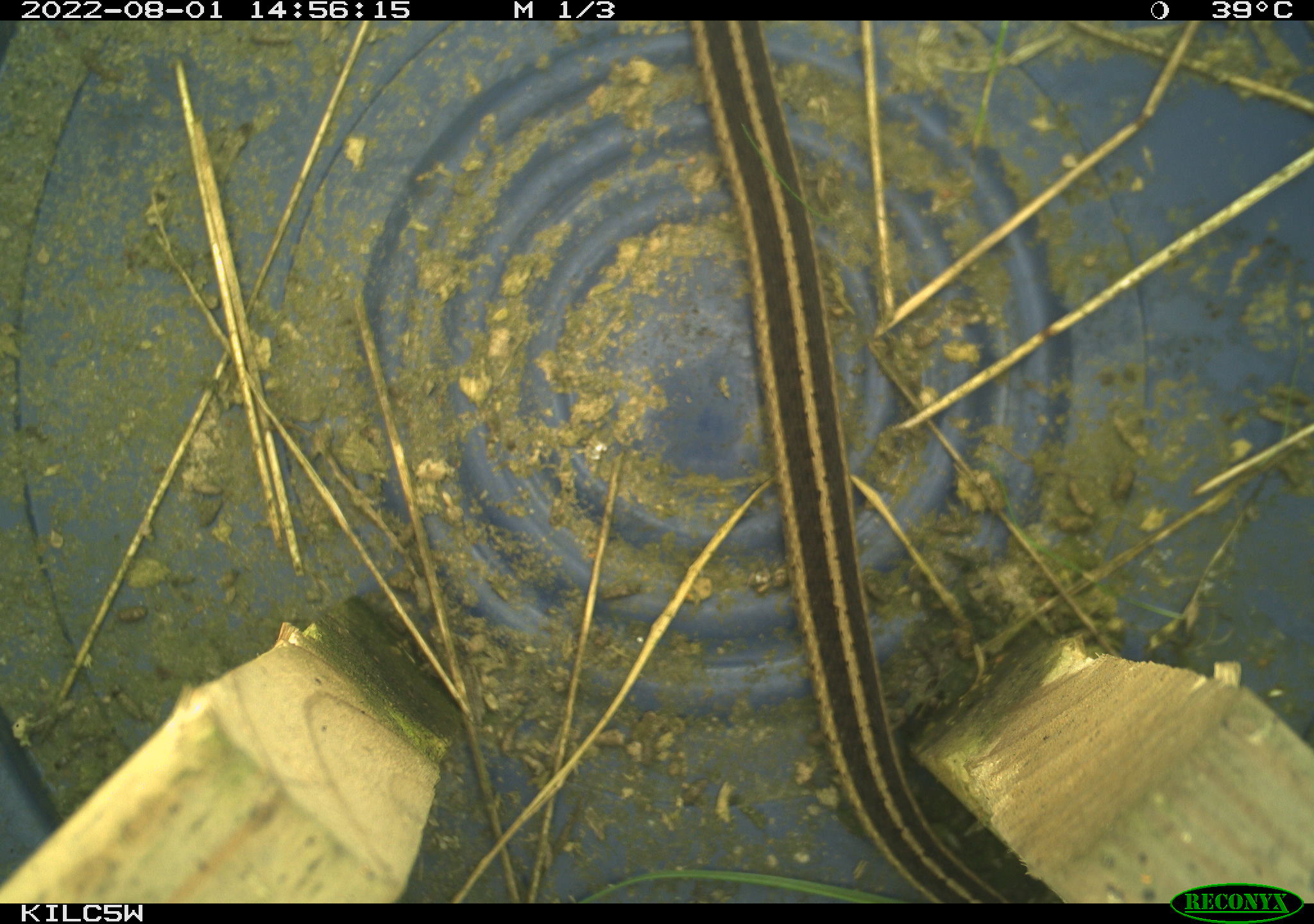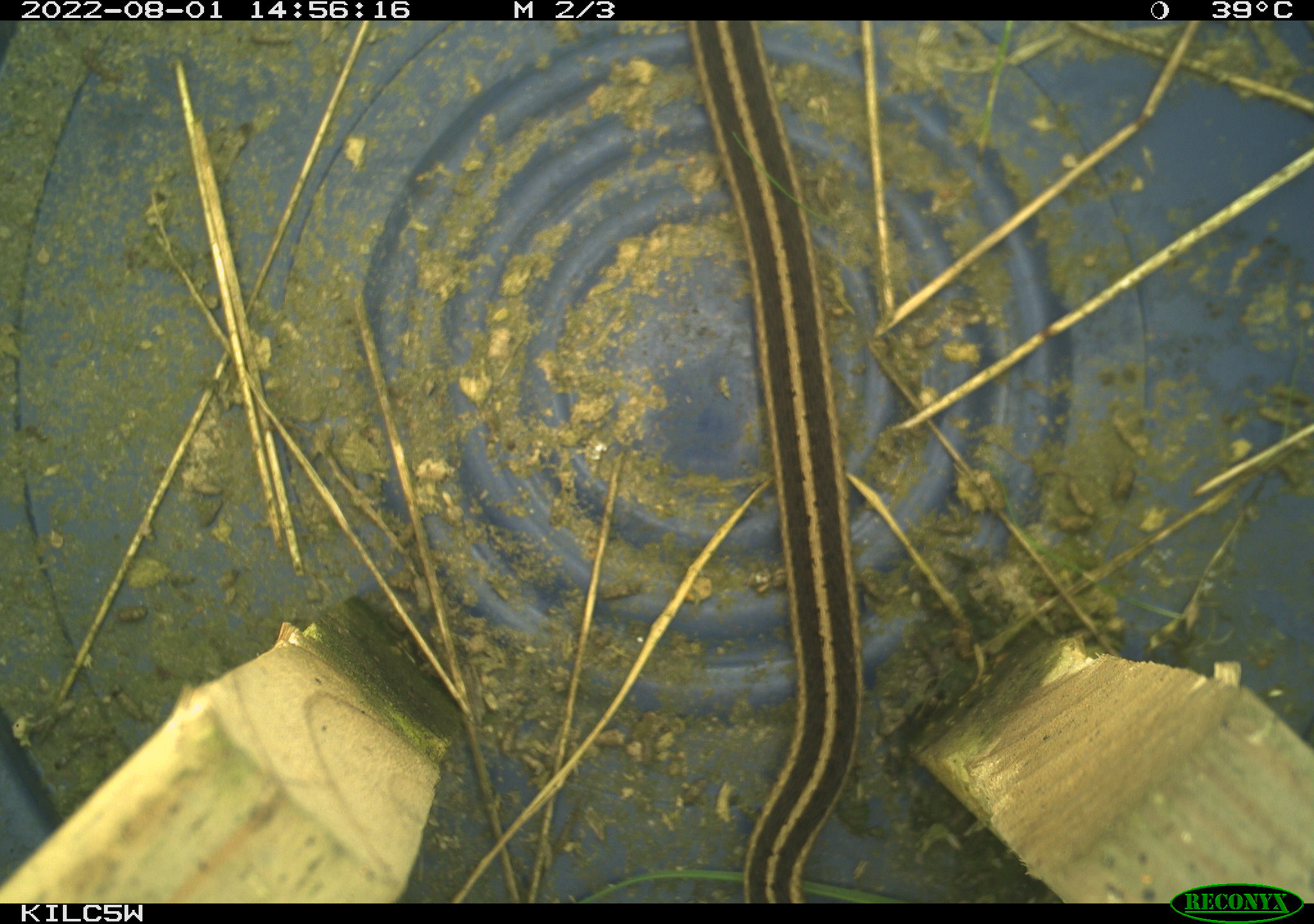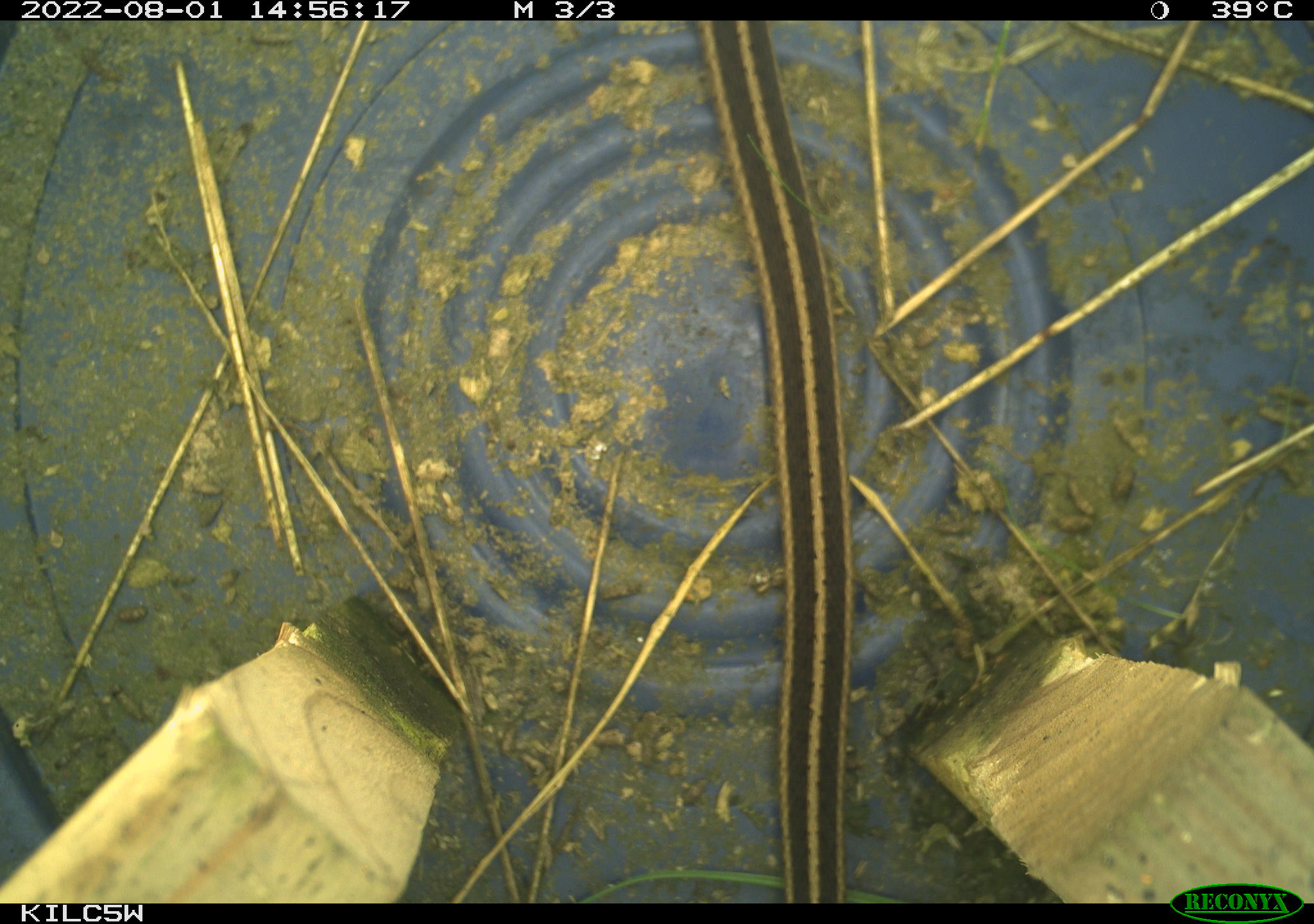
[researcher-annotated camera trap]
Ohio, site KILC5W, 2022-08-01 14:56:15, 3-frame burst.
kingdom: Animalia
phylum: Chordata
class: Reptilia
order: Squamata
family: Colubridae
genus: Thamnophis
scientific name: Thamnophis sirtalis sirtalis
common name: eastern gartersnake